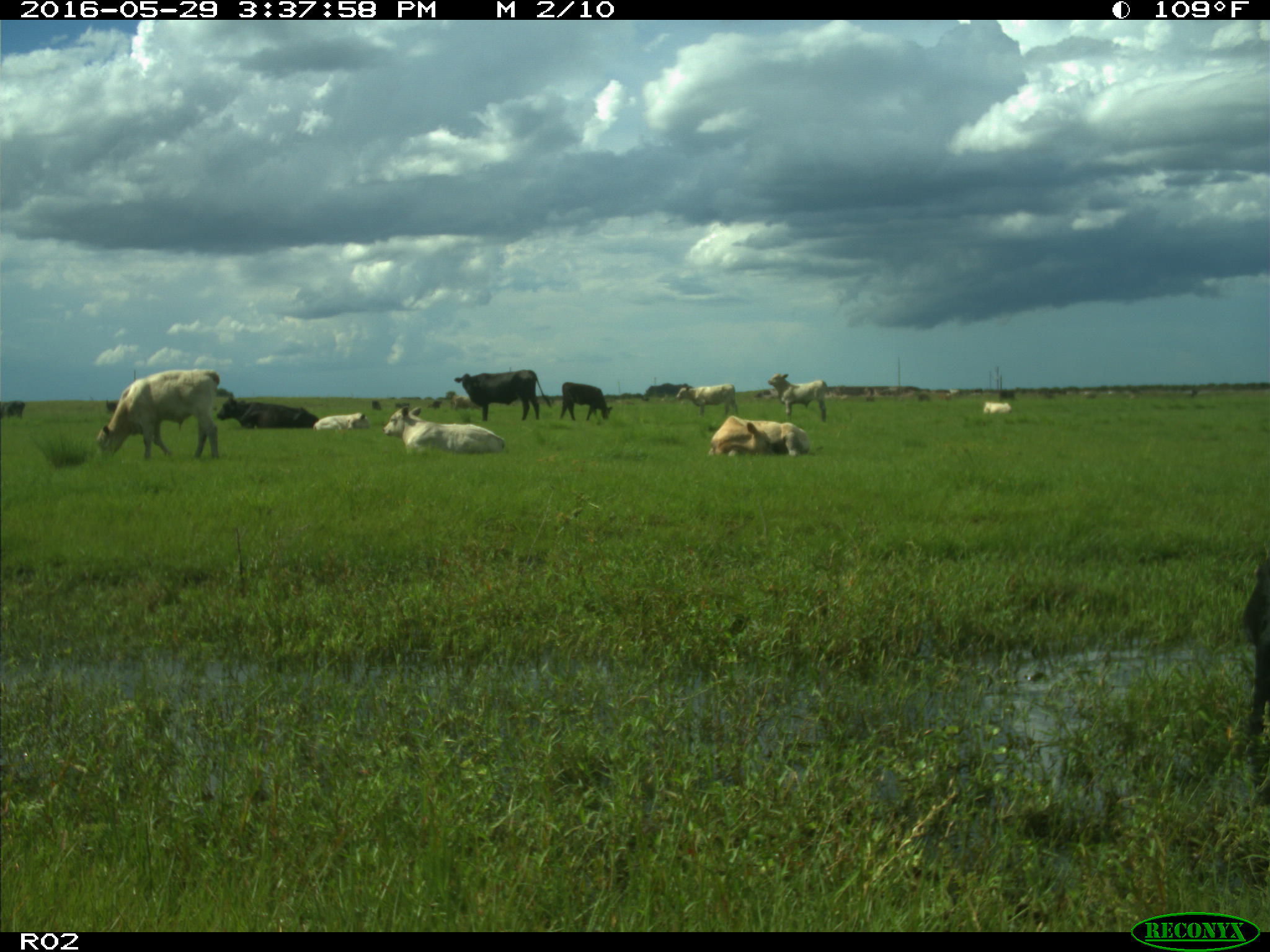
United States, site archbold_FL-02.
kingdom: Animalia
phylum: Chordata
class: Mammalia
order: Artiodactyla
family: Bovidae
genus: Bos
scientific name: Bos taurus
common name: domestic cow